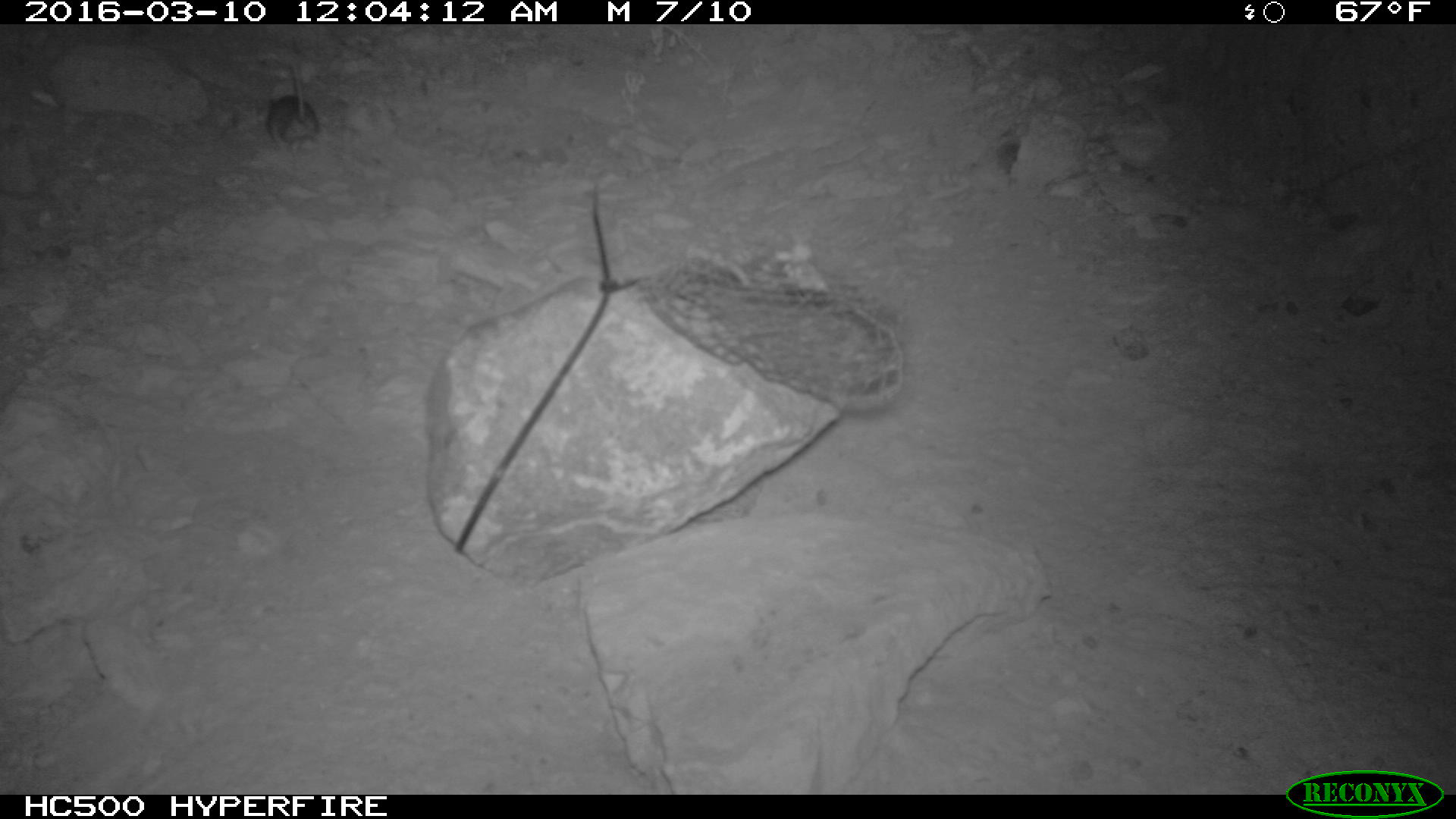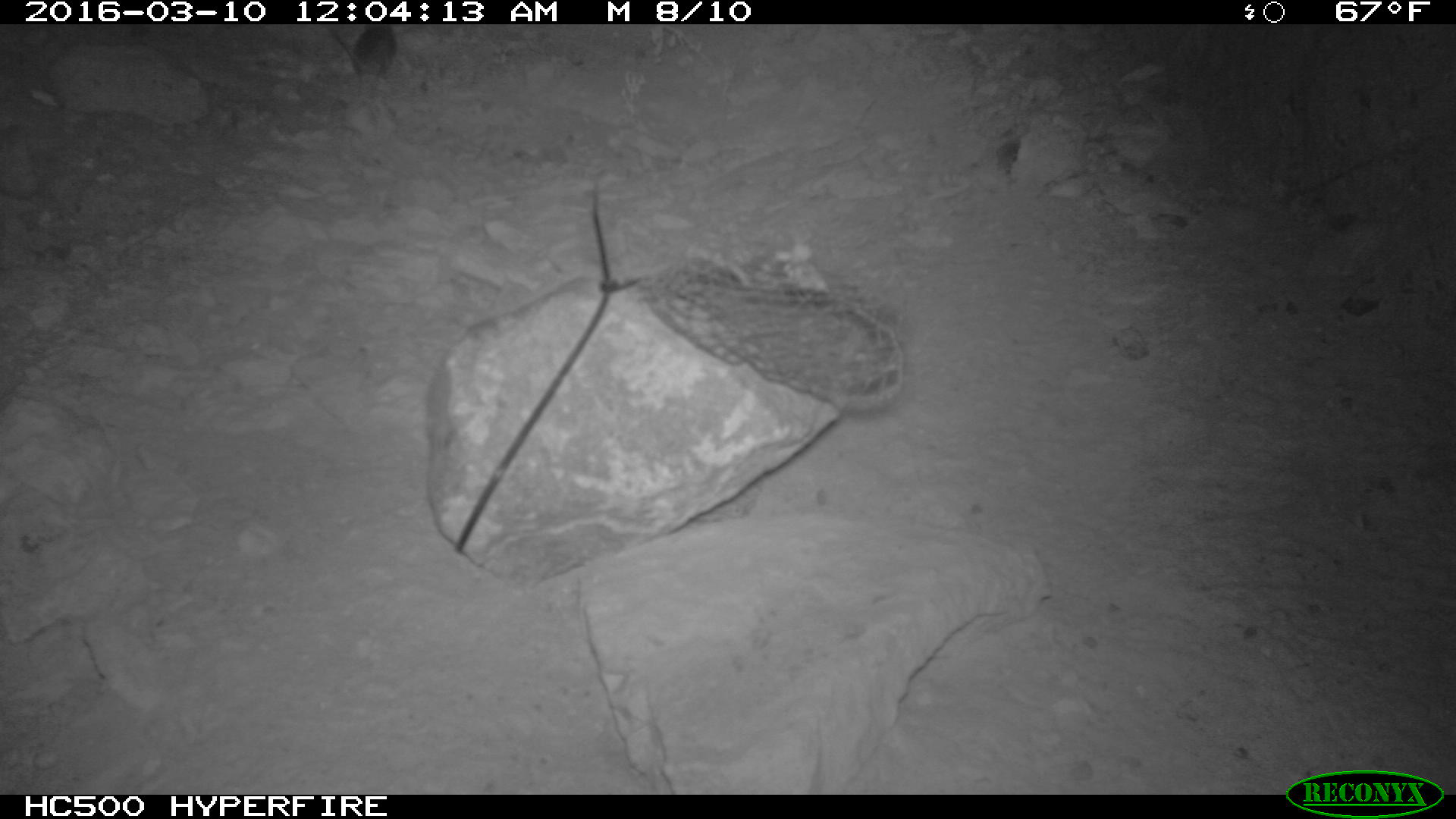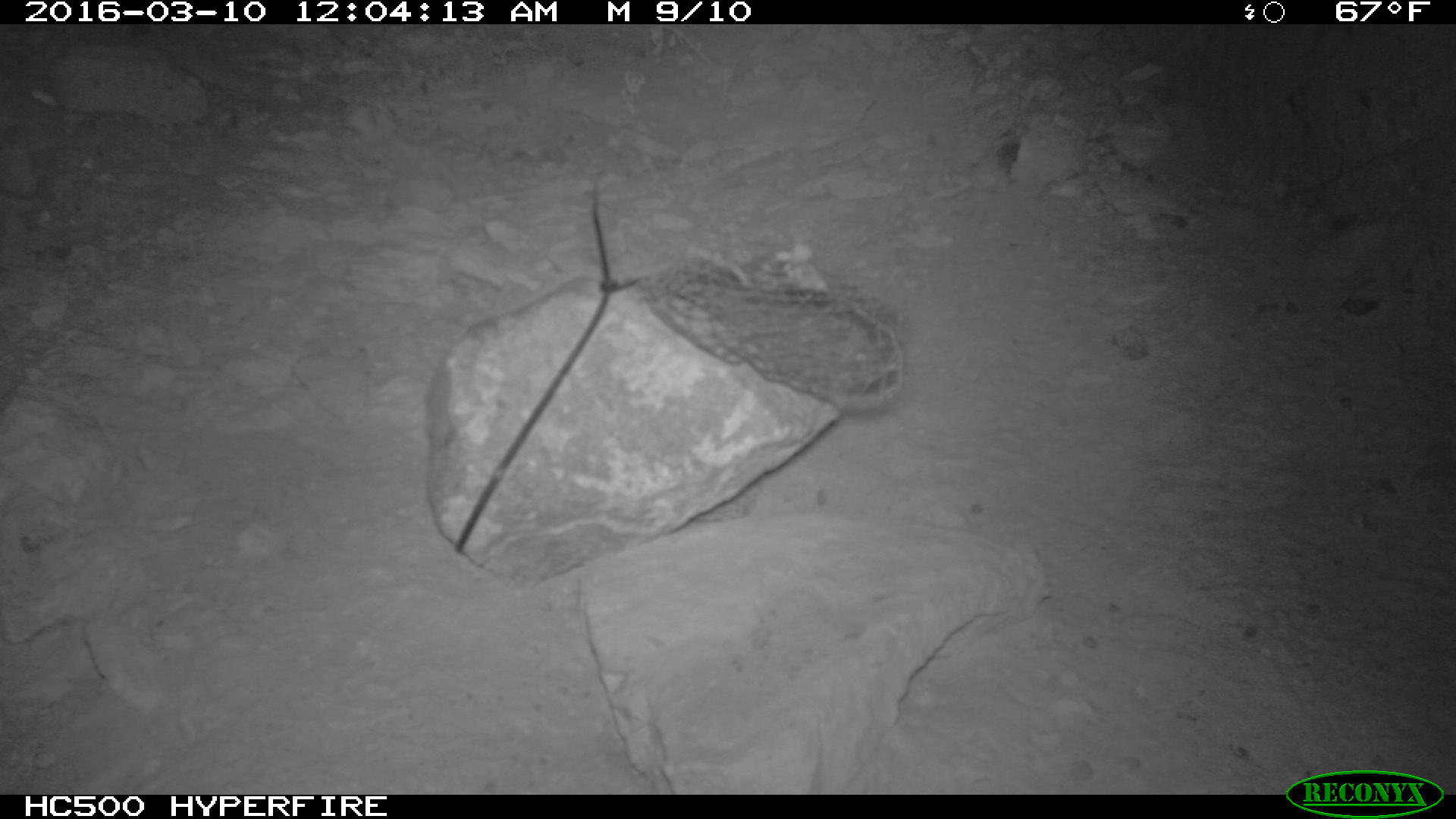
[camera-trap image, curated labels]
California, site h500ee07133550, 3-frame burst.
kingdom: Animalia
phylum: Chordata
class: Mammalia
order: Rodentia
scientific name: Rodentia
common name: rodent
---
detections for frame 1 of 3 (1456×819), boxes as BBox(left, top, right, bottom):
rodent: BBox(262, 60, 322, 152)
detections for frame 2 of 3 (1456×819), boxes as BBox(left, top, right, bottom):
rodent: BBox(328, 24, 395, 82)